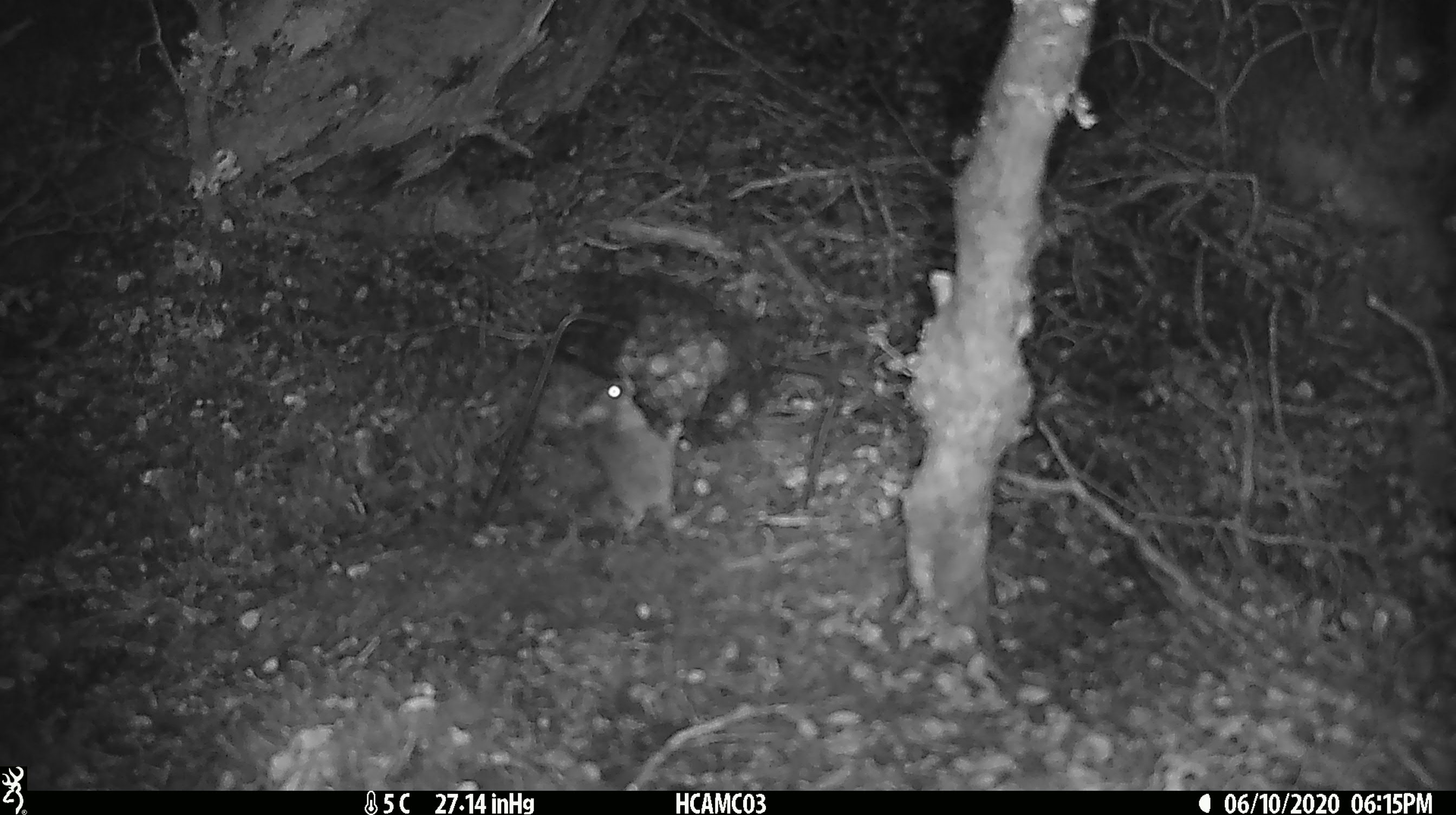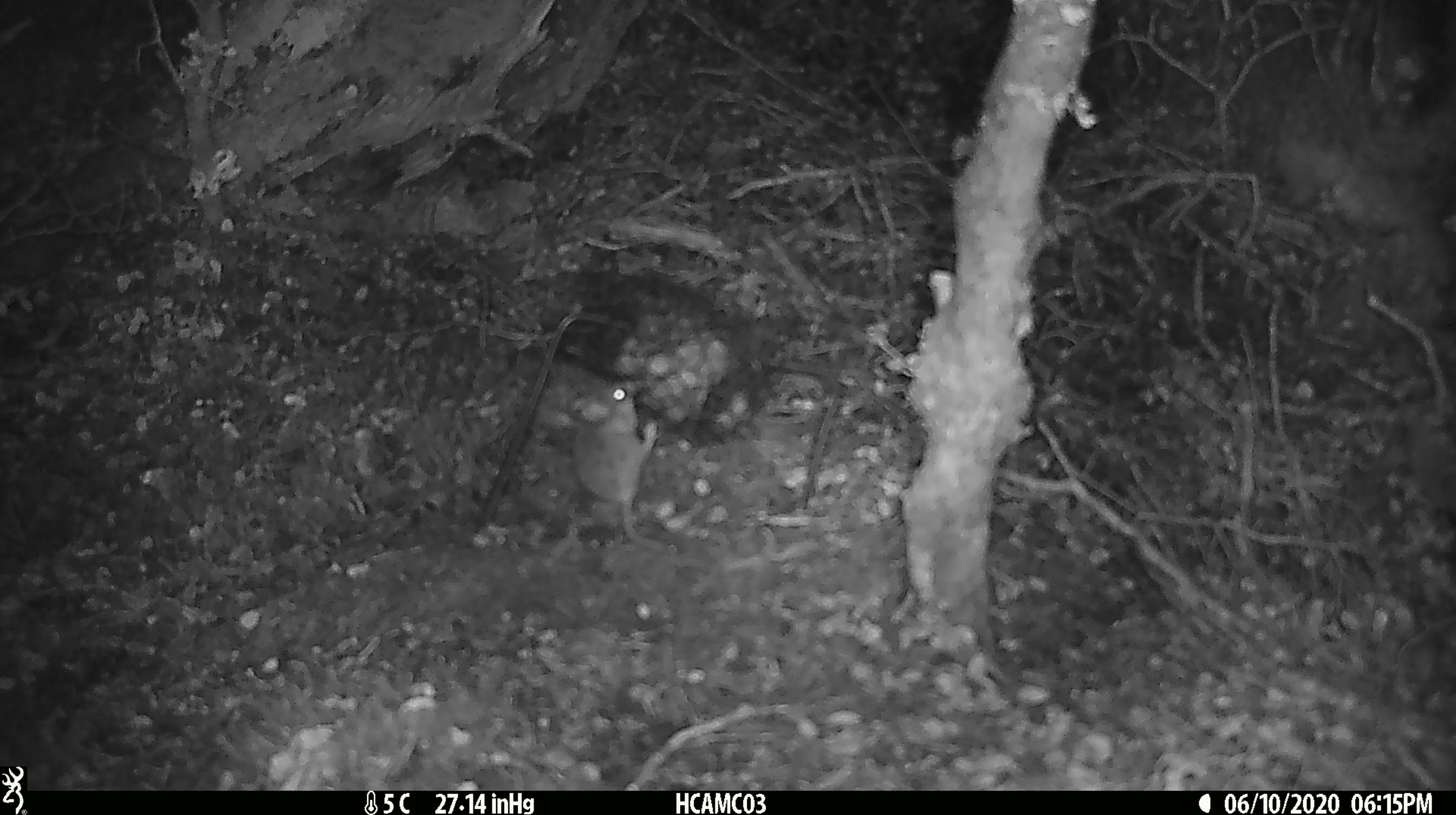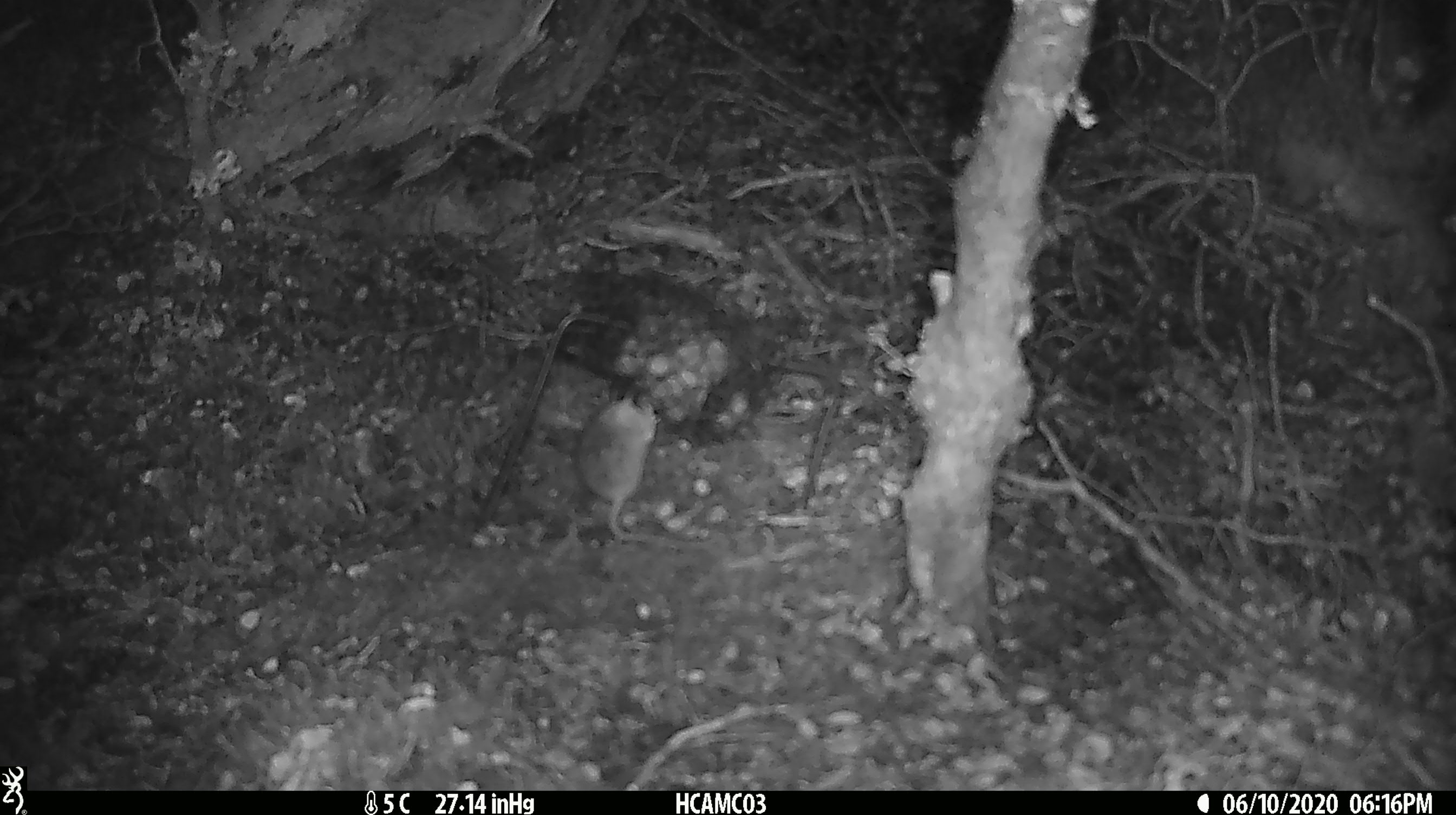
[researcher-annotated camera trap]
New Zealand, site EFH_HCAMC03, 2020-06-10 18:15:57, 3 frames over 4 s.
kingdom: Animalia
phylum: Chordata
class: Mammalia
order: Rodentia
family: Muridae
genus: Mus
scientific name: Mus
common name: mouse